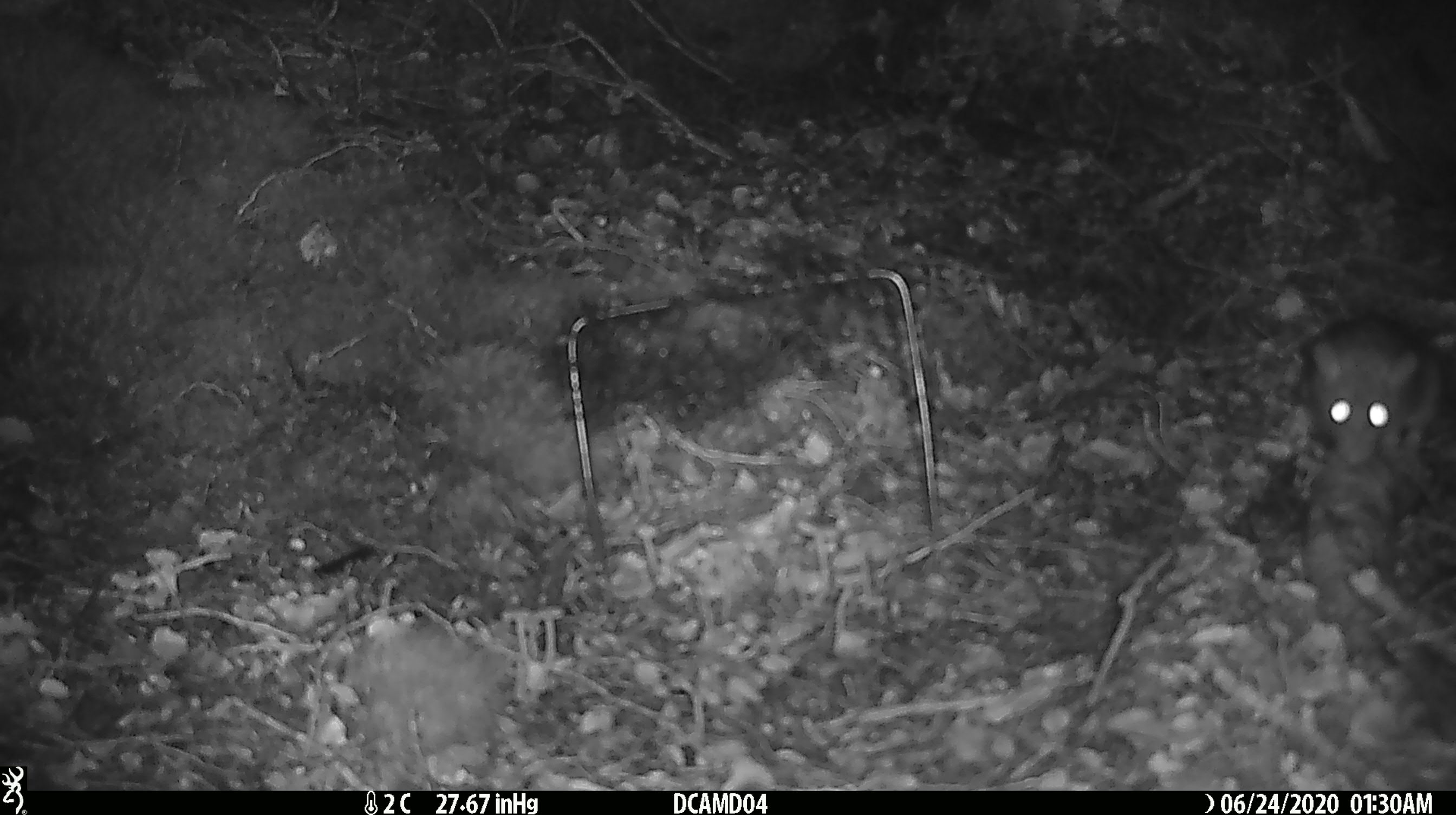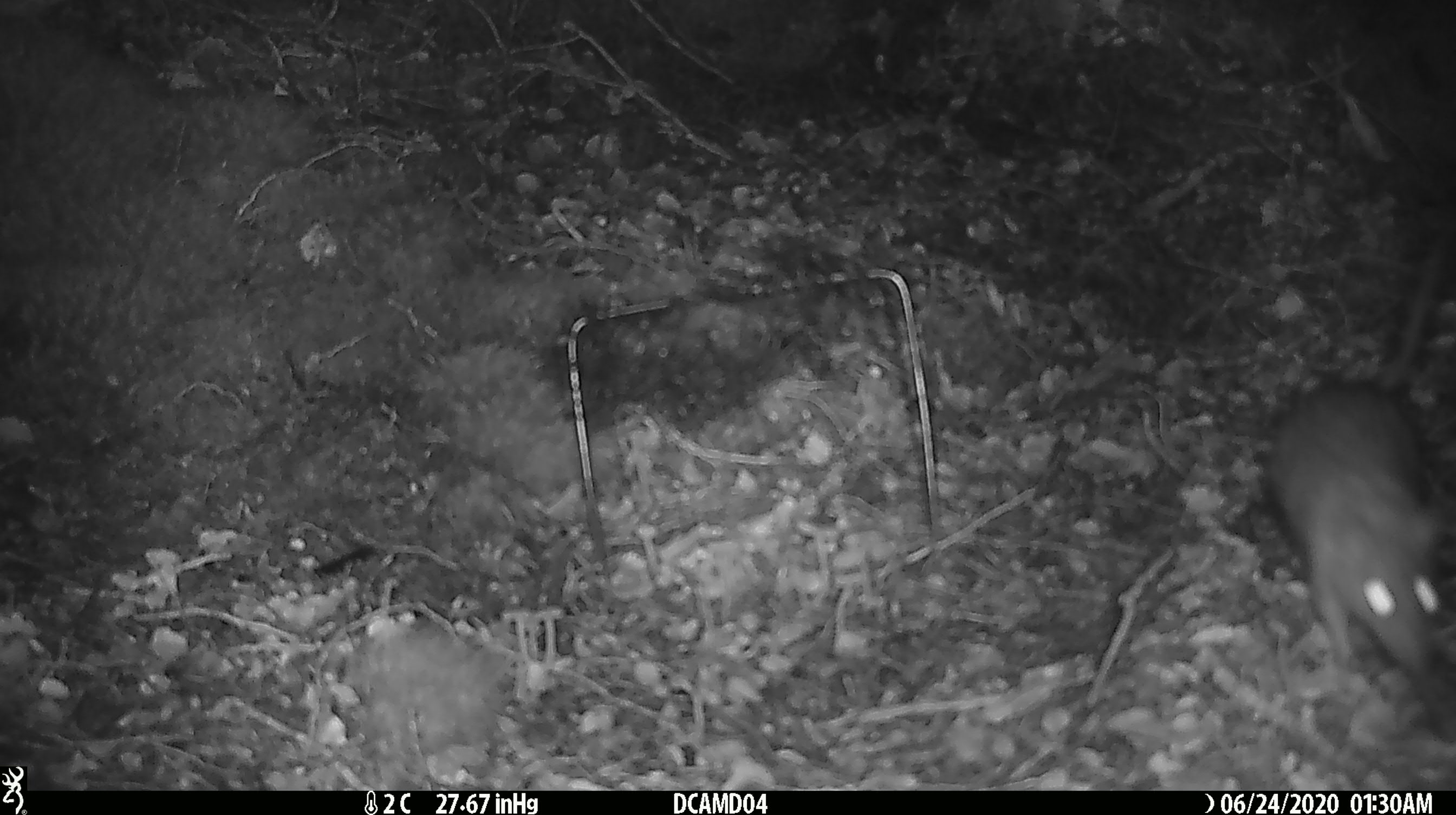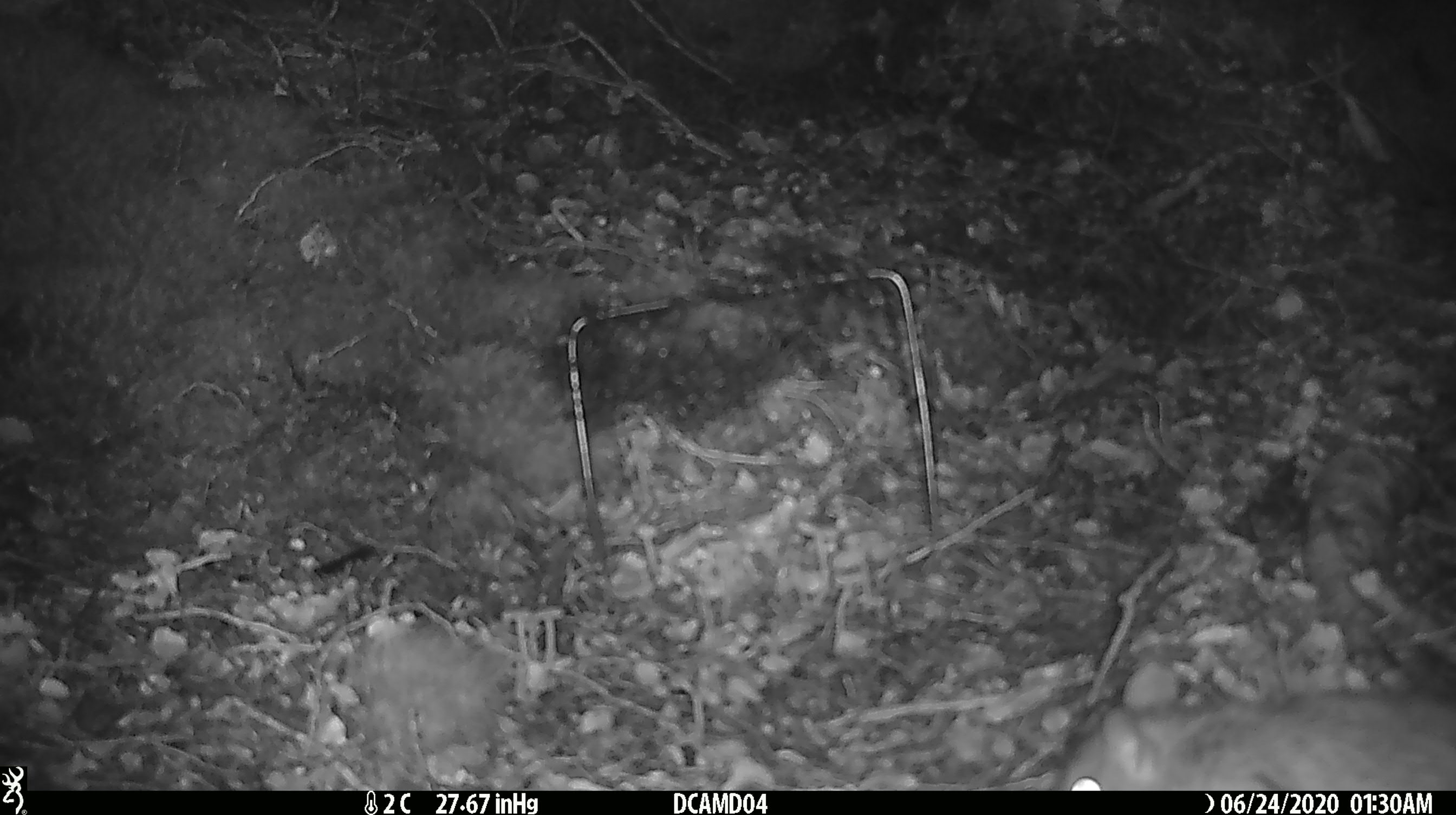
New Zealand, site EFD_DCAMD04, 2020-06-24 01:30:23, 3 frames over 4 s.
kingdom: Animalia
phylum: Chordata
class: Mammalia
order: Rodentia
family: Muridae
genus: Rattus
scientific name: Rattus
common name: rat